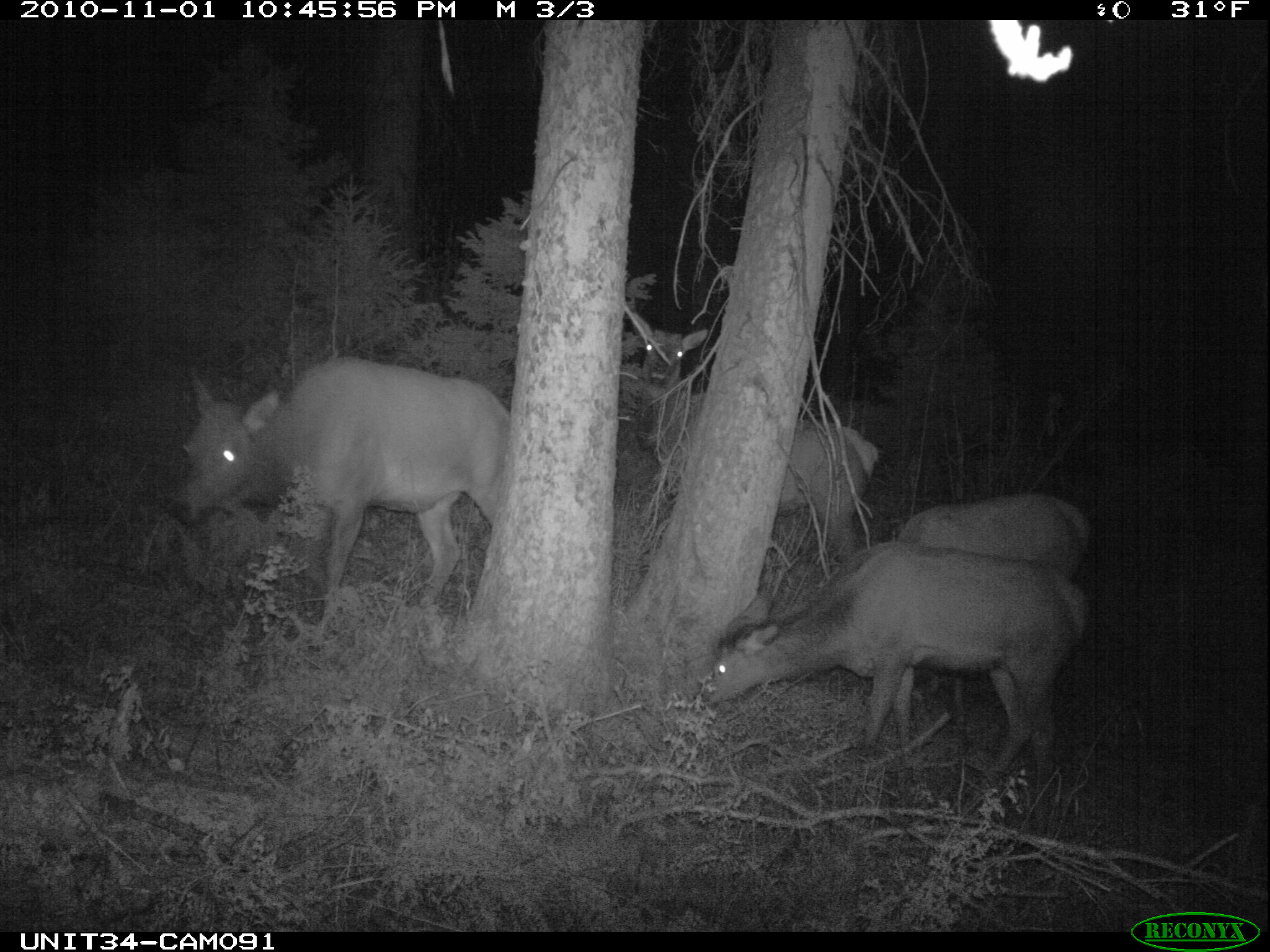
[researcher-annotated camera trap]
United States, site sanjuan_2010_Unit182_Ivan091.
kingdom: Animalia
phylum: Chordata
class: Mammalia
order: Artiodactyla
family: Cervidae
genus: Cervus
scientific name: Cervus elaphus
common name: red deer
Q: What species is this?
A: Cervus elaphus (red deer).